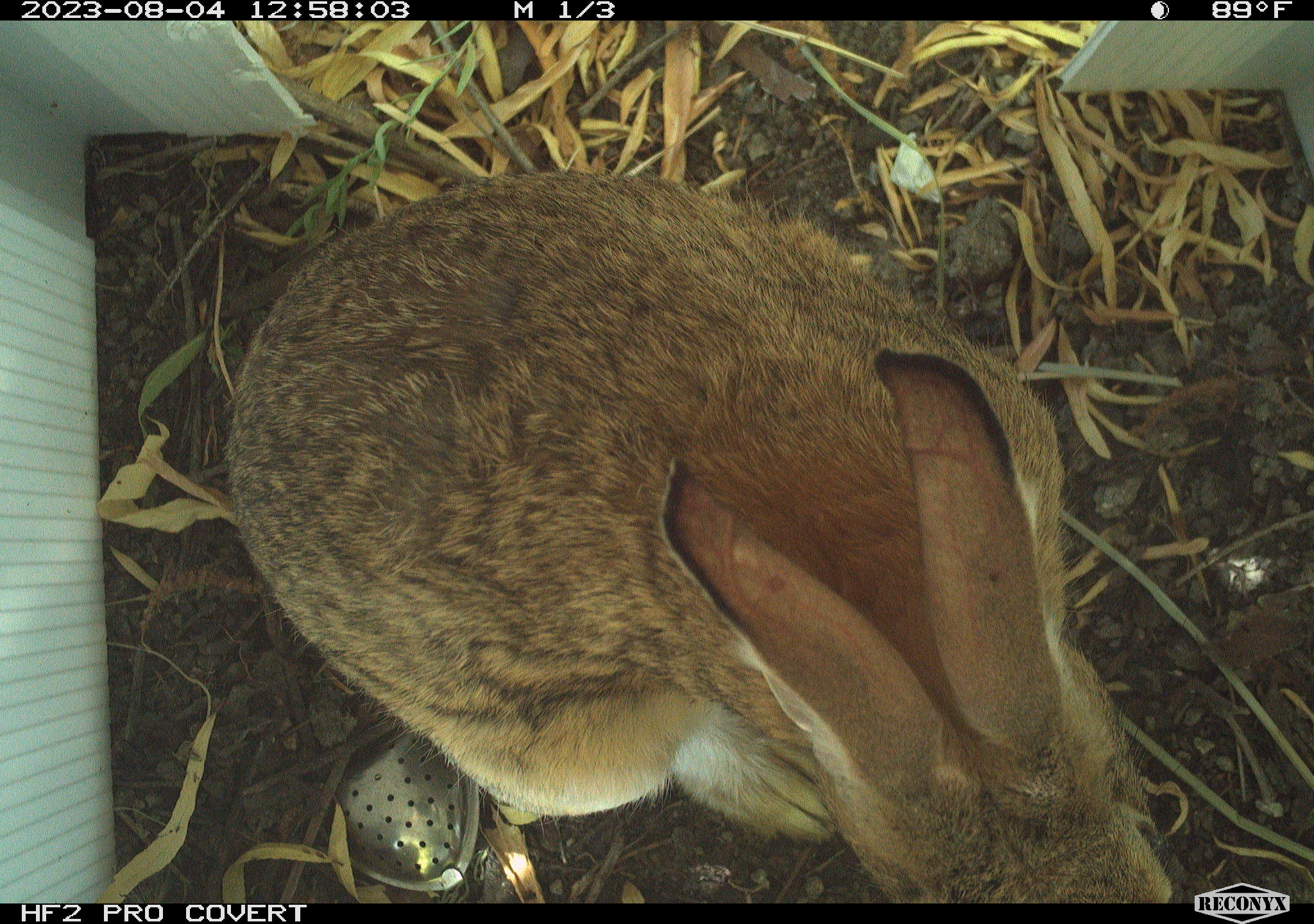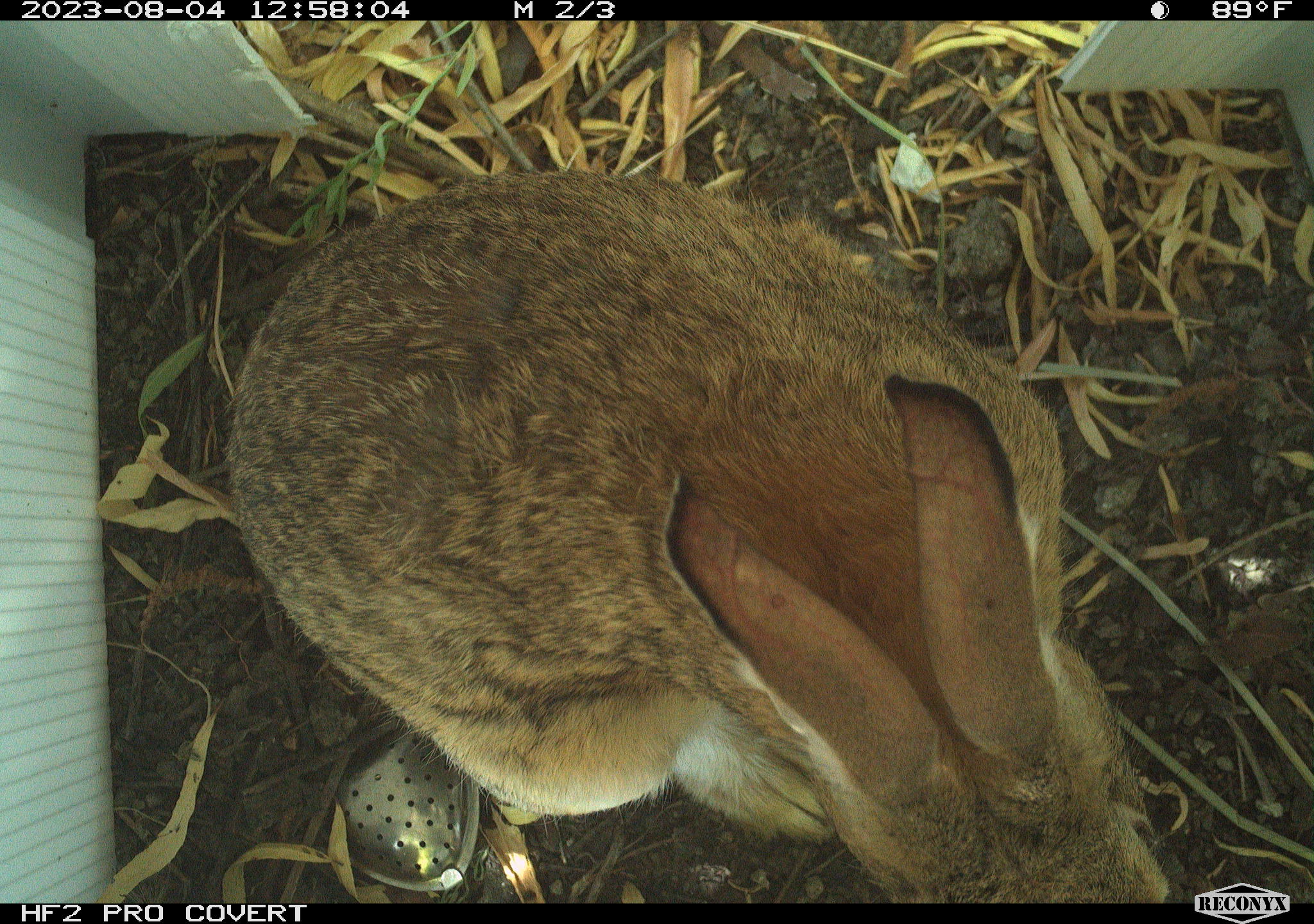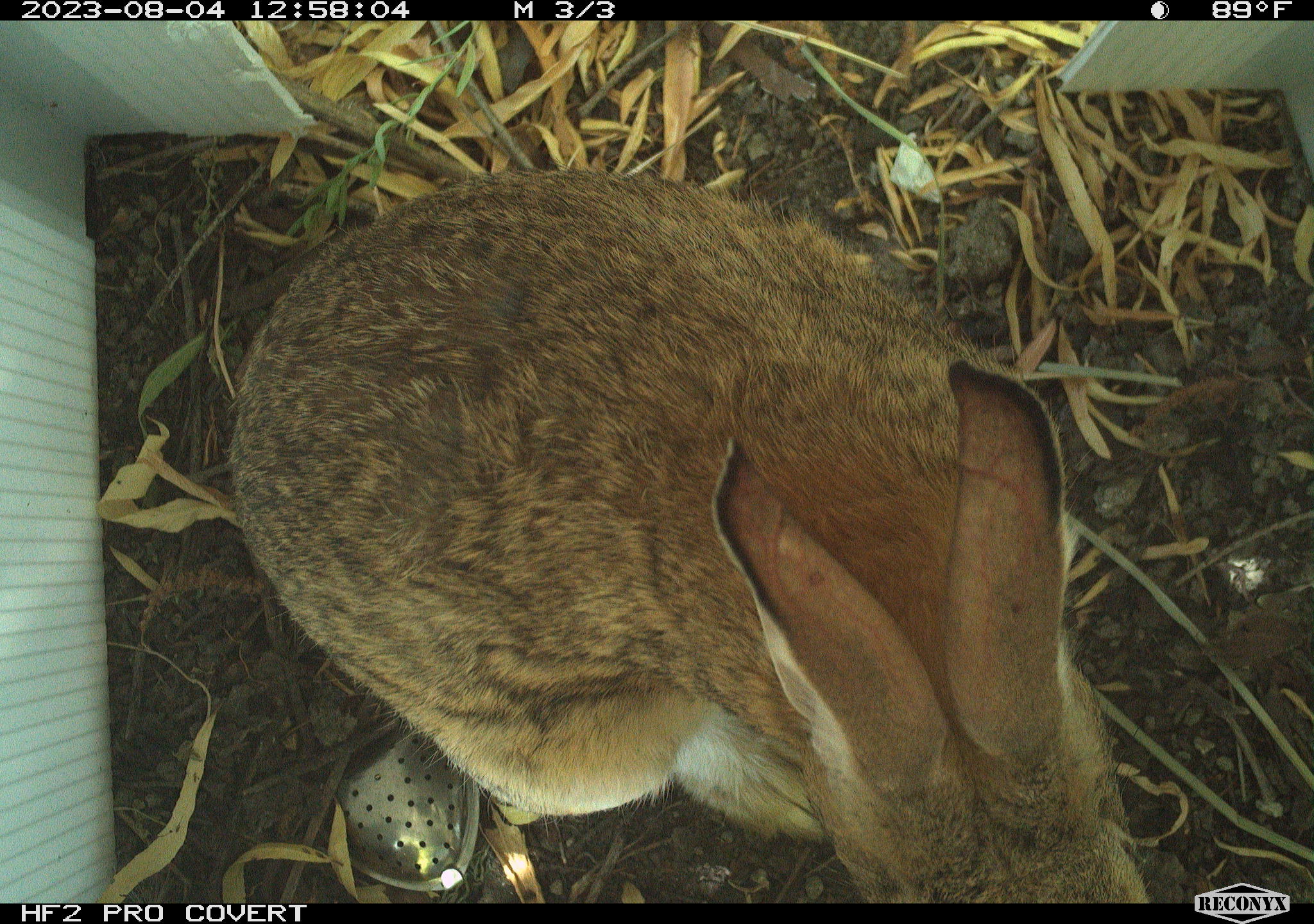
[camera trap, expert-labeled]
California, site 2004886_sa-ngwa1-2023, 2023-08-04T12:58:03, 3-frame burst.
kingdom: Animalia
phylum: Chordata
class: Mammalia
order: Lagomorpha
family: Leporidae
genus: Sylvilagus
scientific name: Sylvilagus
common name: cottontail rabbits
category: sylvilagus species